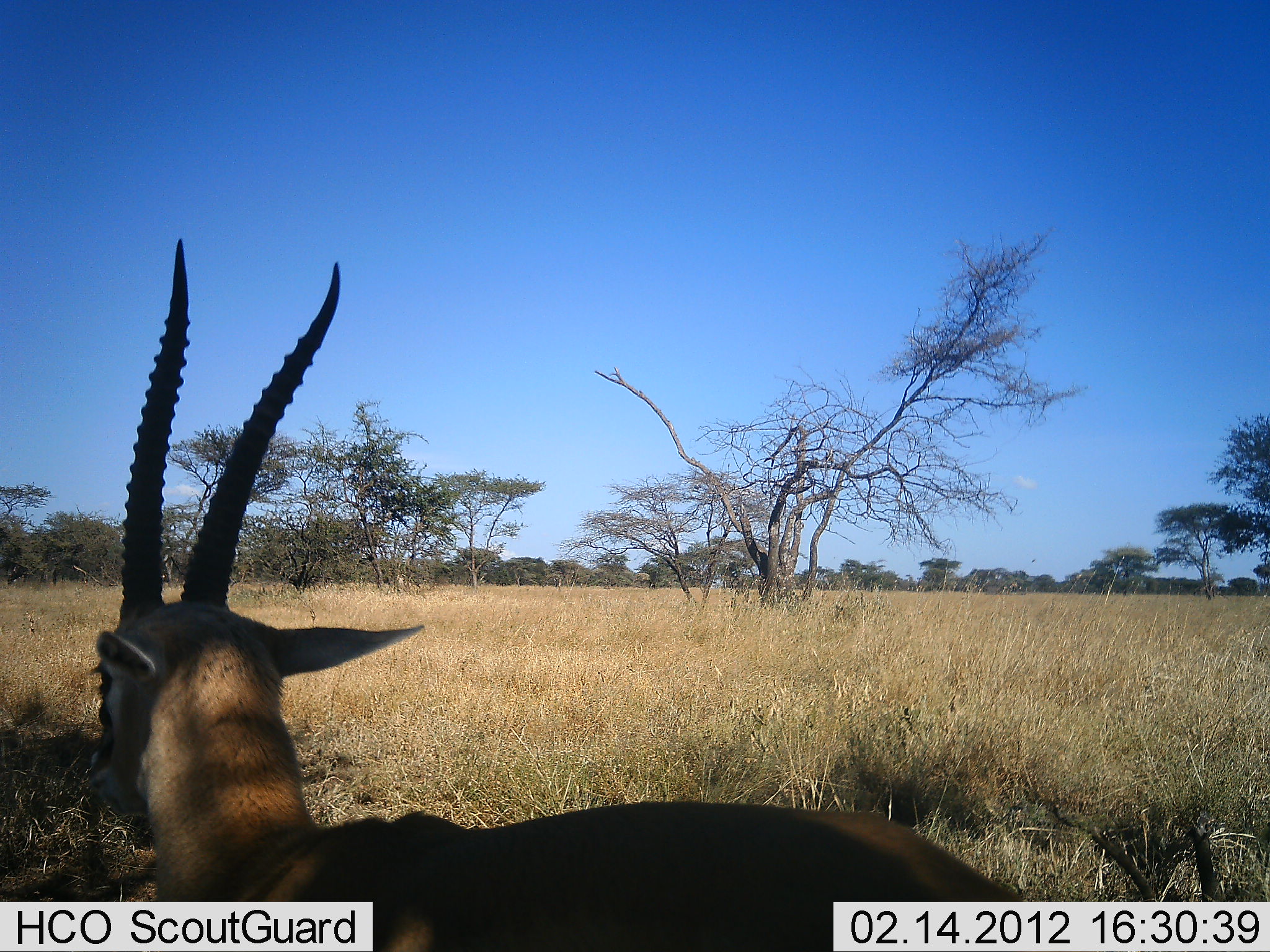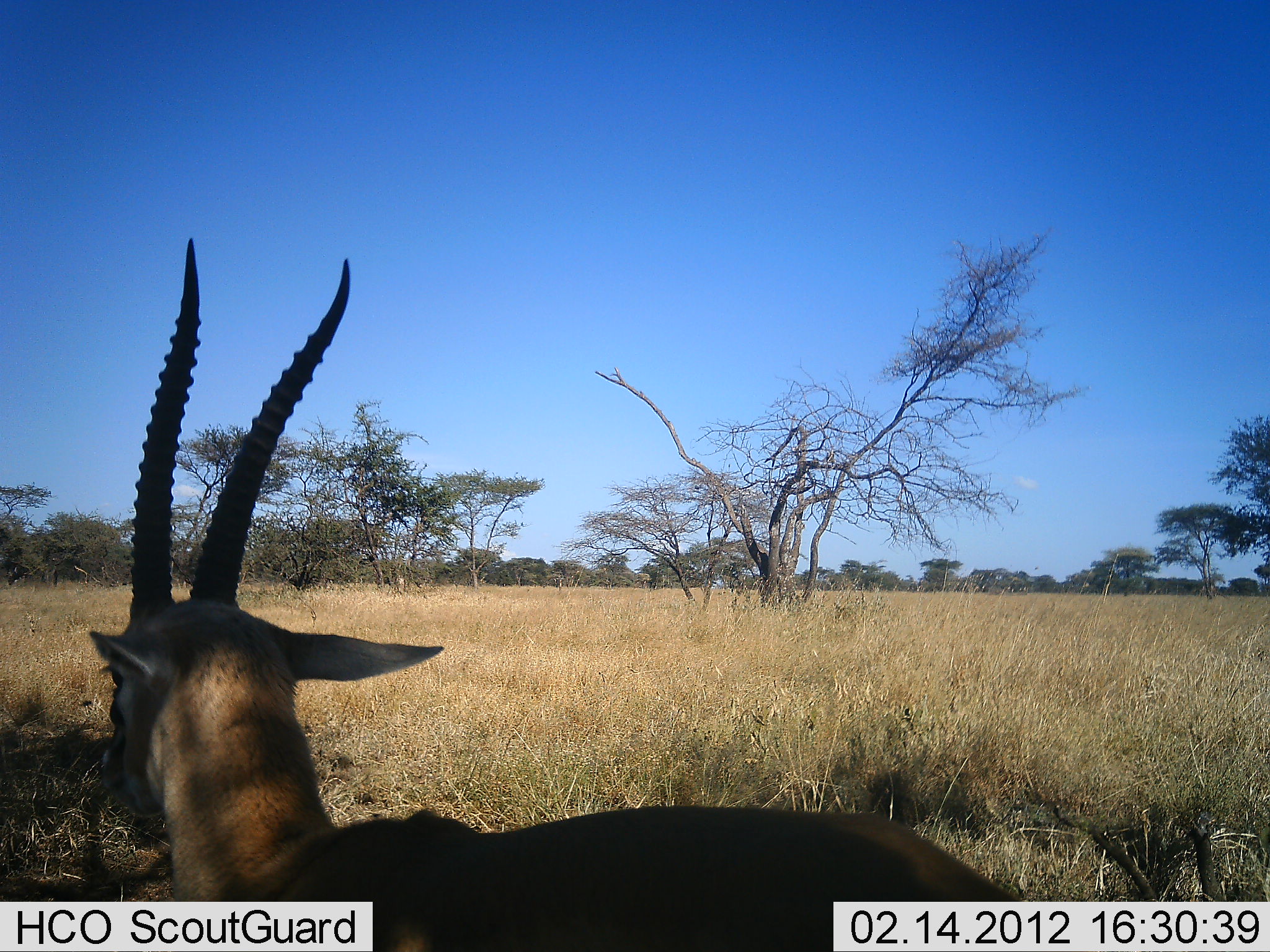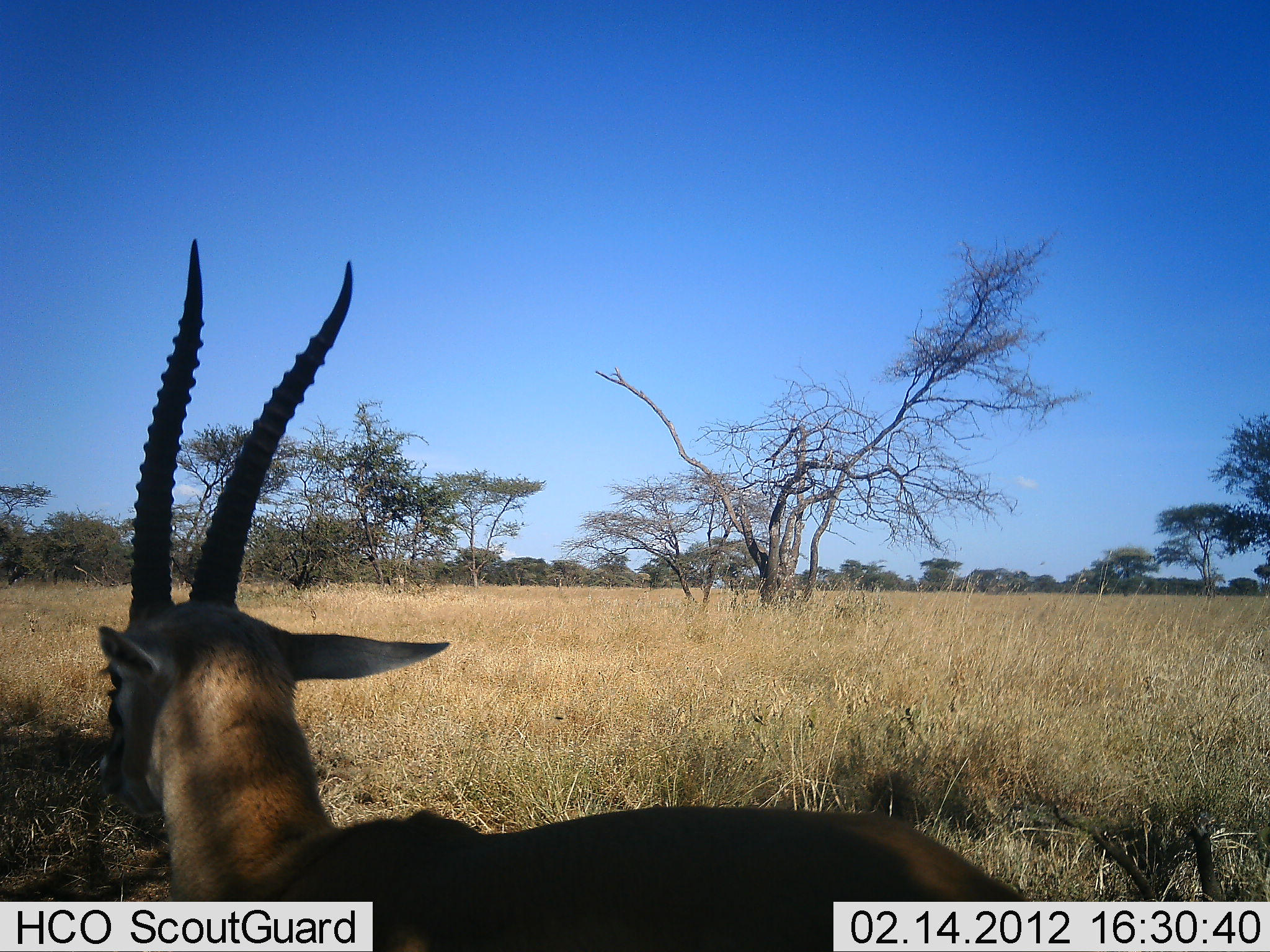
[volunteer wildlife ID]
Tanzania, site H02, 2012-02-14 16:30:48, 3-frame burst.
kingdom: Animalia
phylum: Chordata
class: Mammalia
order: Artiodactyla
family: Bovidae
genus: Eudorcas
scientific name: Eudorcas thomsonii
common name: thomson's gazelle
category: gazellethomsons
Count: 1.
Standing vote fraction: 77%.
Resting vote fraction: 23%.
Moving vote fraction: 0%.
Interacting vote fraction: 0%.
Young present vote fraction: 0%.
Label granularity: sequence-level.